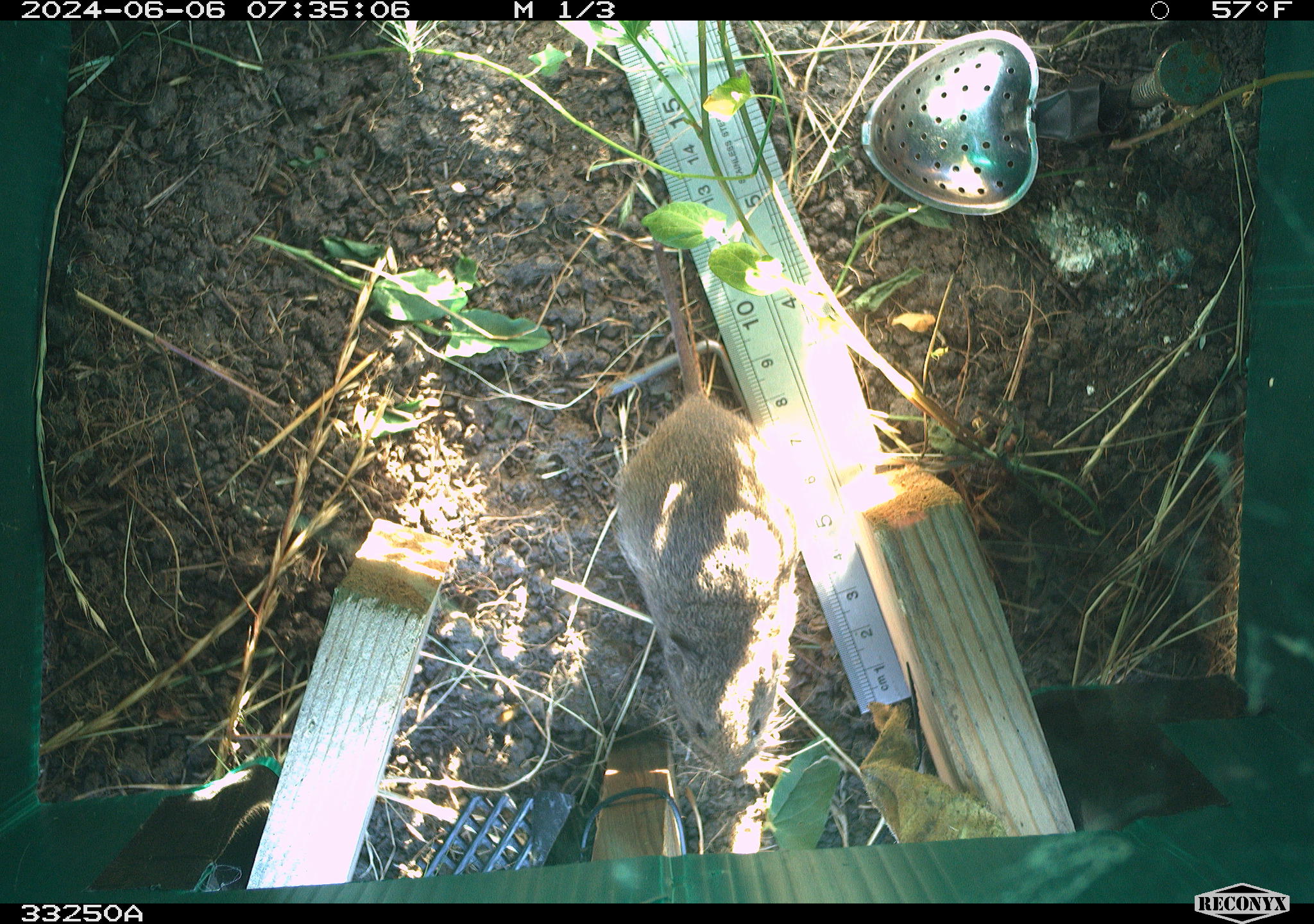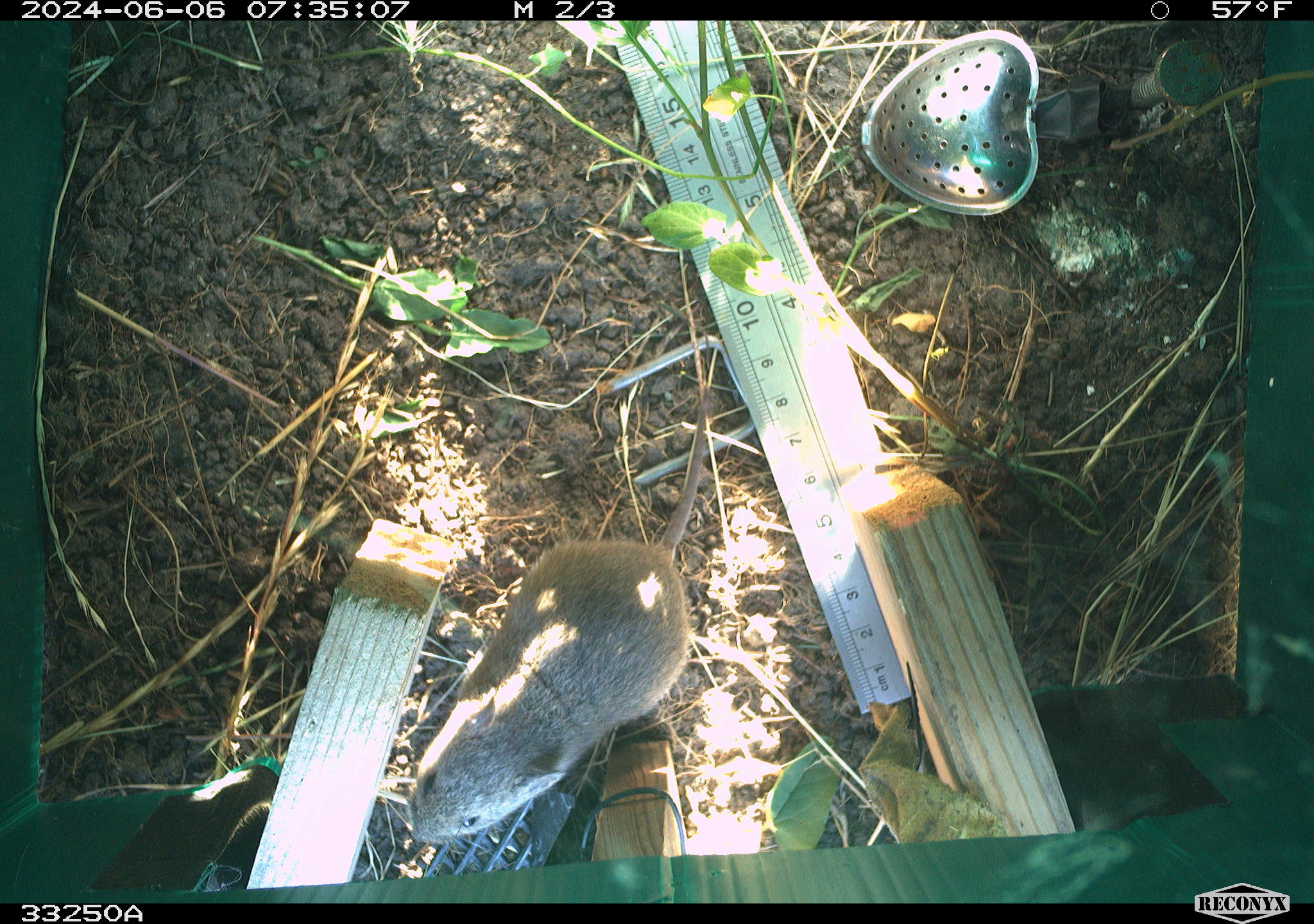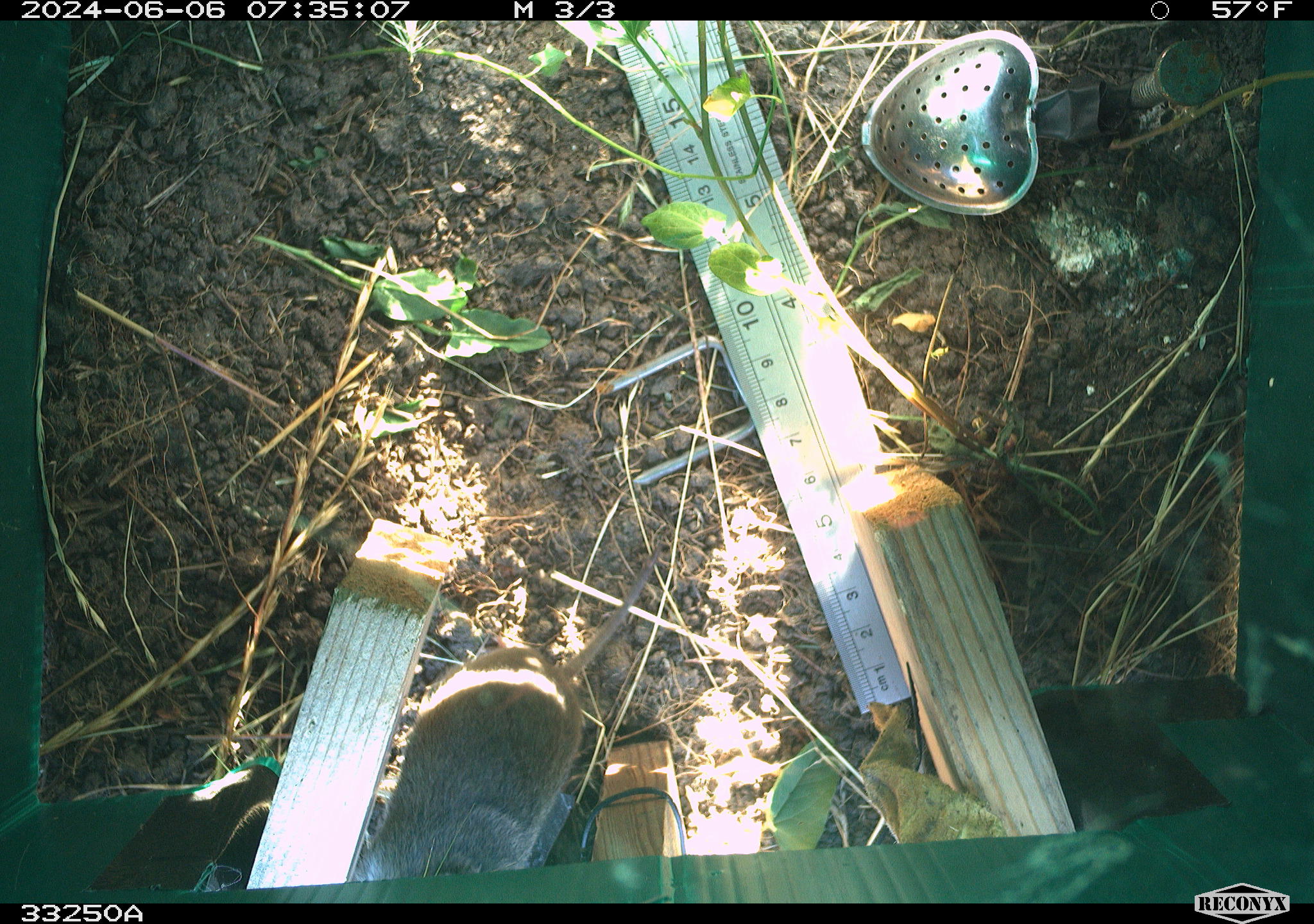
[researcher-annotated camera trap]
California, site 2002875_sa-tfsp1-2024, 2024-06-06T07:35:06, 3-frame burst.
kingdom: Animalia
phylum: Chordata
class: Mammalia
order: Rodentia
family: Cricetidae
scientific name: Arvicolinae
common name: voles, lemmings, and muskrats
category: arvicolinae subfamily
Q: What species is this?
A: Arvicolinae subfamily (voles, lemmings, and muskrats) (Arvicolinae).